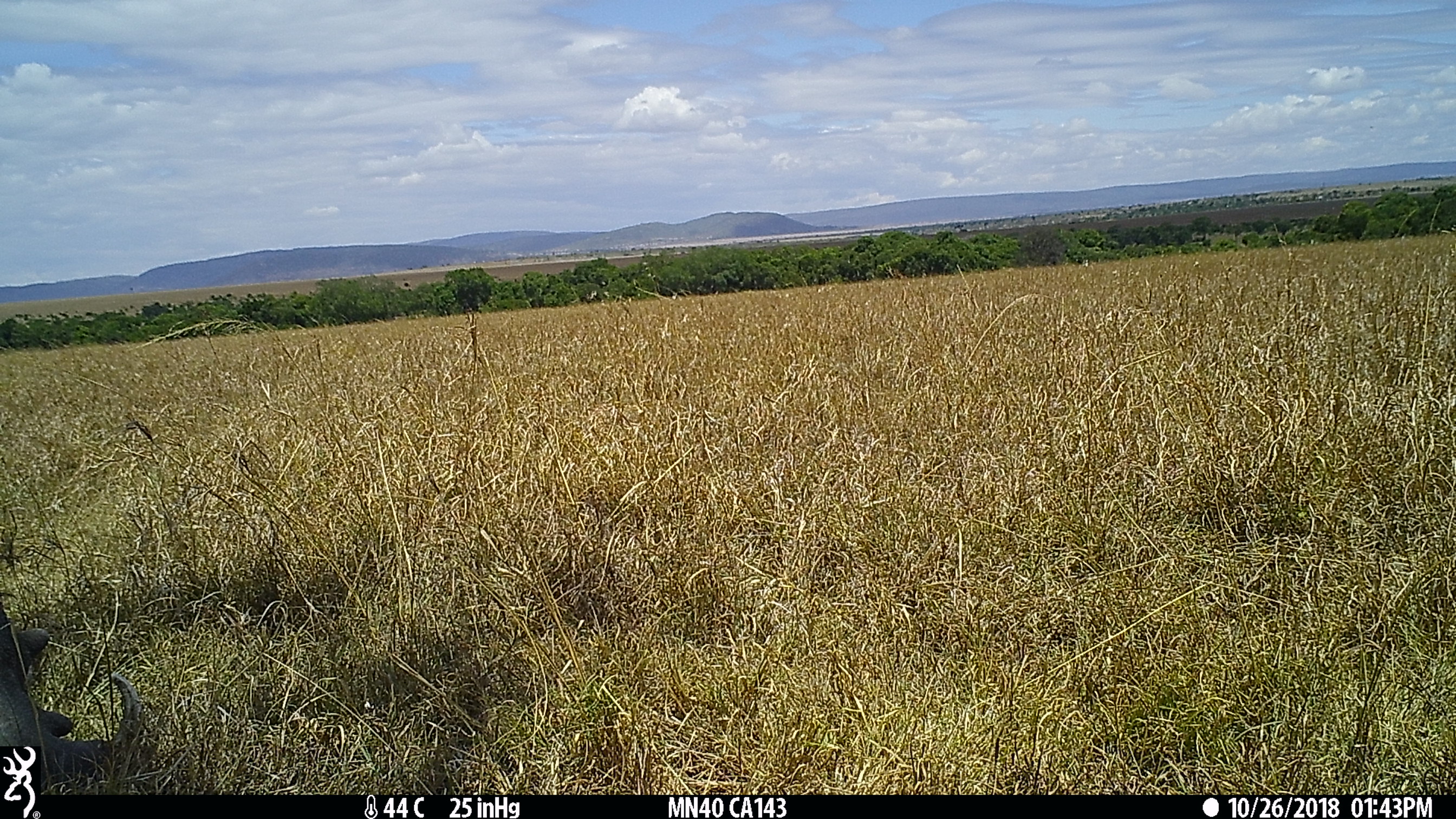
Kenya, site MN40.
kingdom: Animalia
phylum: Chordata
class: Mammalia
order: Artiodactyla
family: Suidae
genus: Phacochoerus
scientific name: Phacochoerus africanus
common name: common warthog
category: warthog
Warthog (common warthog) (Phacochoerus africanus).